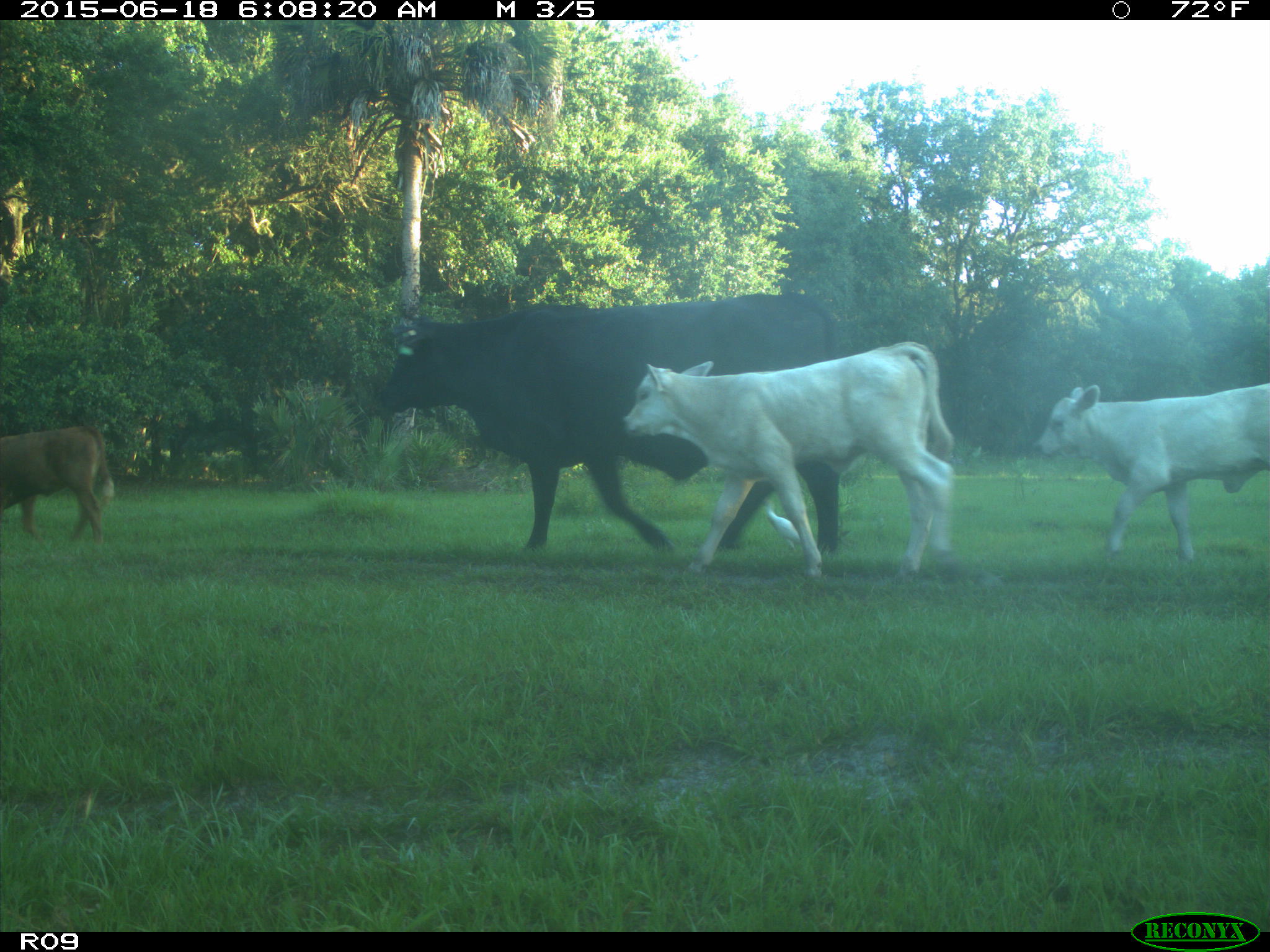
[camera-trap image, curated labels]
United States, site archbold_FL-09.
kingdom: Animalia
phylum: Chordata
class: Mammalia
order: Artiodactyla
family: Bovidae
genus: Bos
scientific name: Bos taurus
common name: domestic cow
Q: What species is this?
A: Bos taurus (domestic cow).